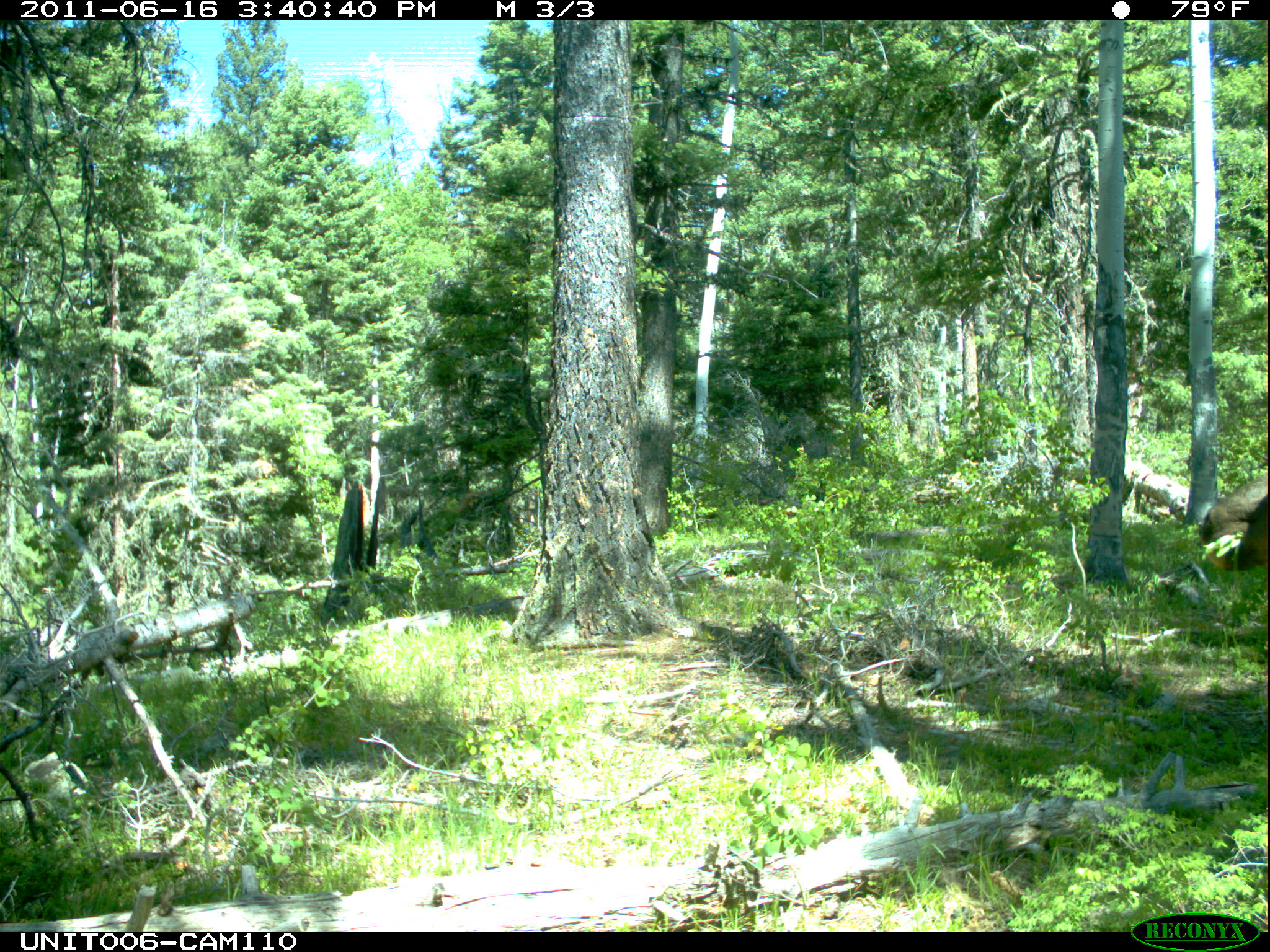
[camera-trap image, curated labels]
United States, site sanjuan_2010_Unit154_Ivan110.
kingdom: Animalia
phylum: Chordata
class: Mammalia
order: Artiodactyla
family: Cervidae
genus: Cervus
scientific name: Cervus elaphus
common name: red deer